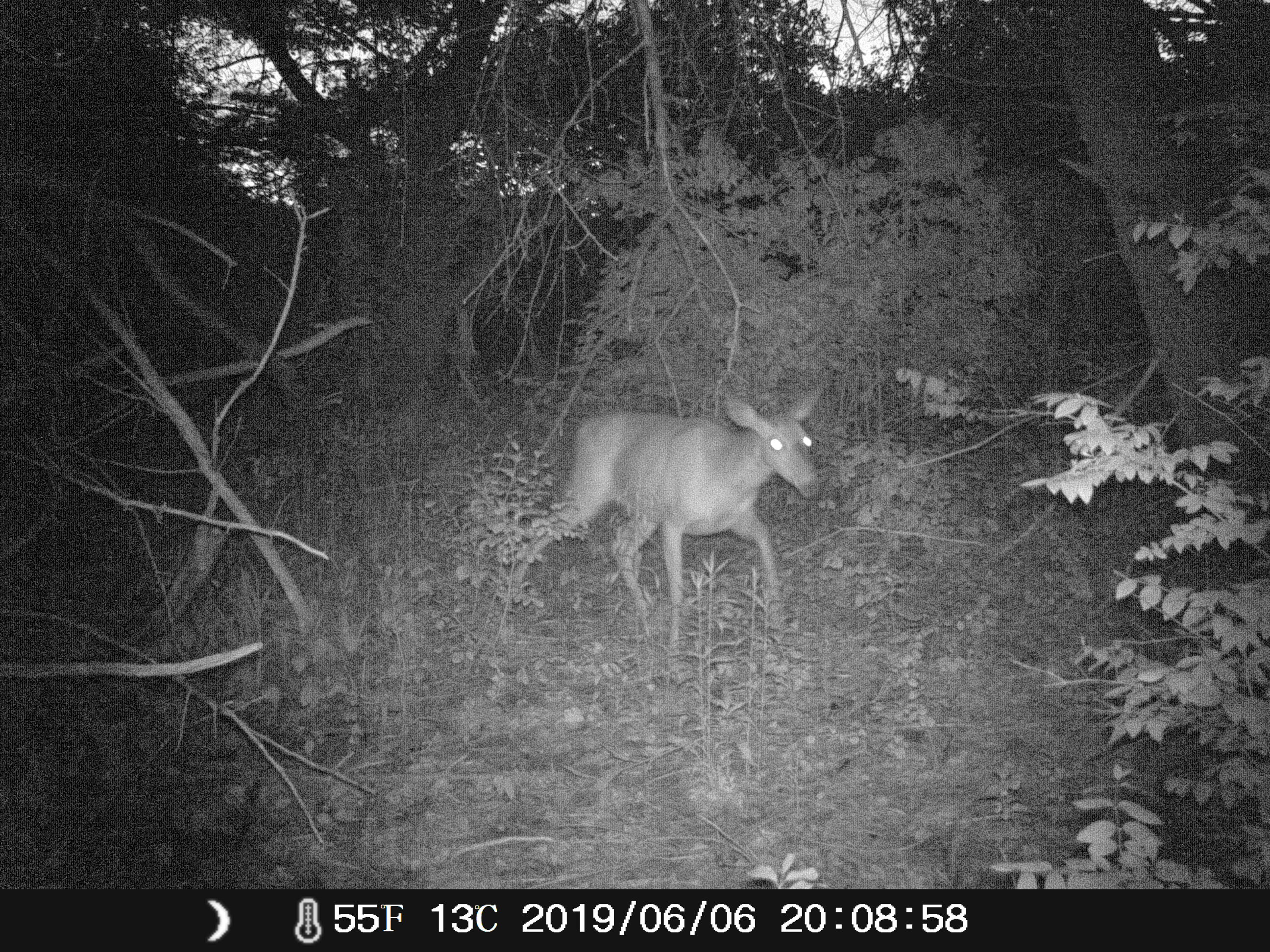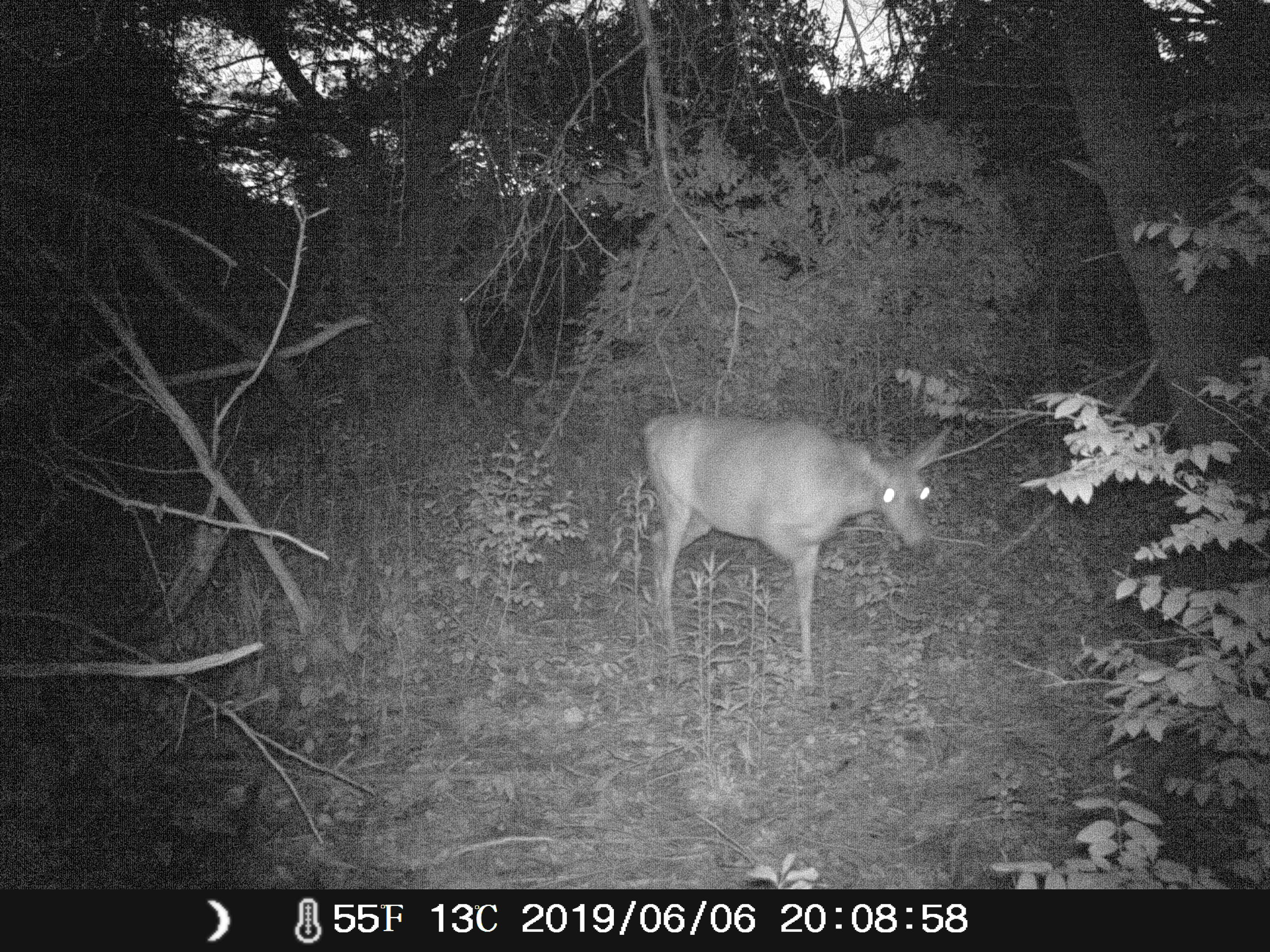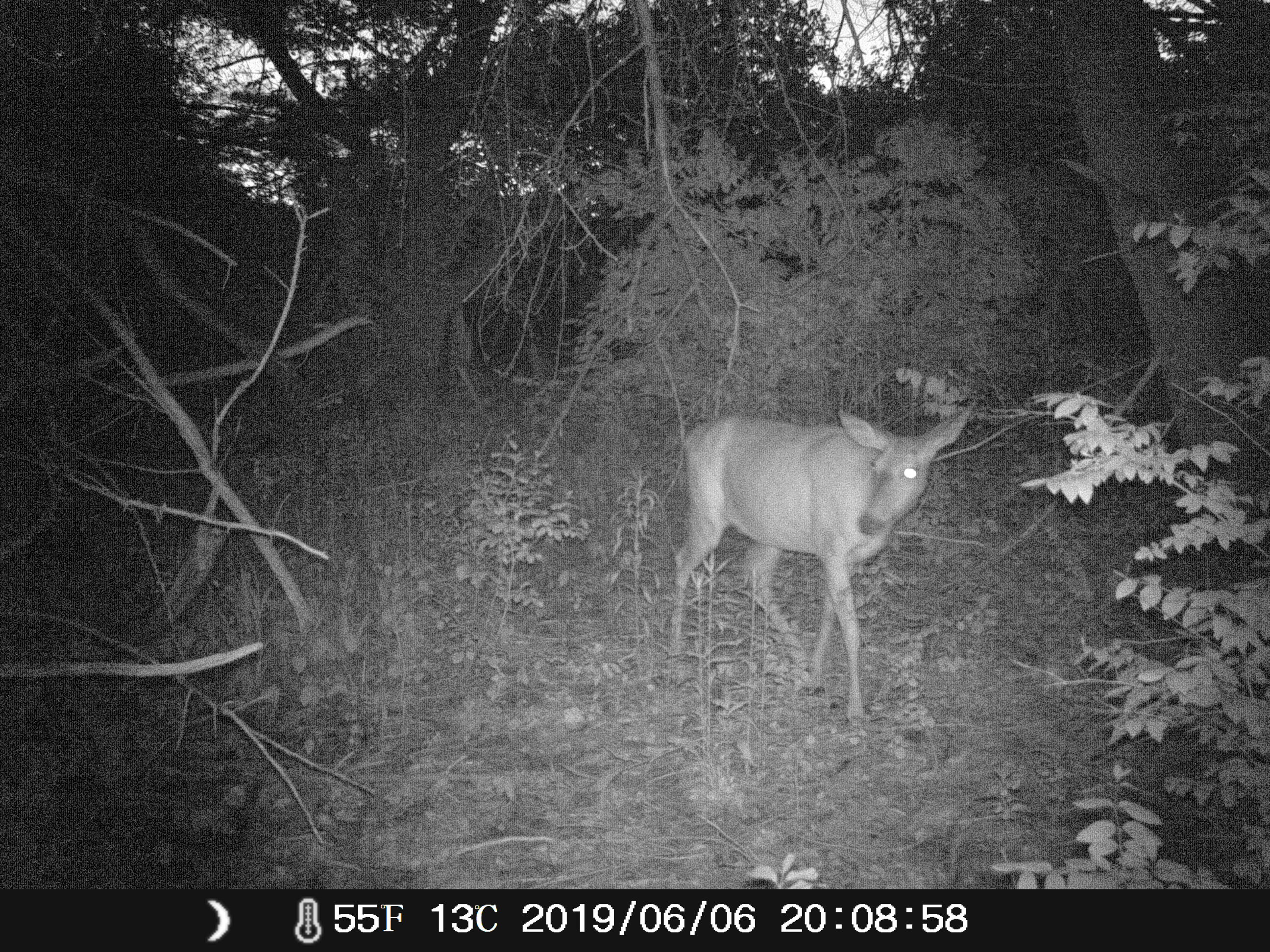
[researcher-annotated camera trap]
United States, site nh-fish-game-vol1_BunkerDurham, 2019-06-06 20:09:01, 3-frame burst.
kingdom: Animalia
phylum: Chordata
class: Mammalia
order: Artiodactyla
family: Cervidae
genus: Odocoileus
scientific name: Odocoileus virginianus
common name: white-tailed deer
White-tailed deer (Odocoileus virginianus).